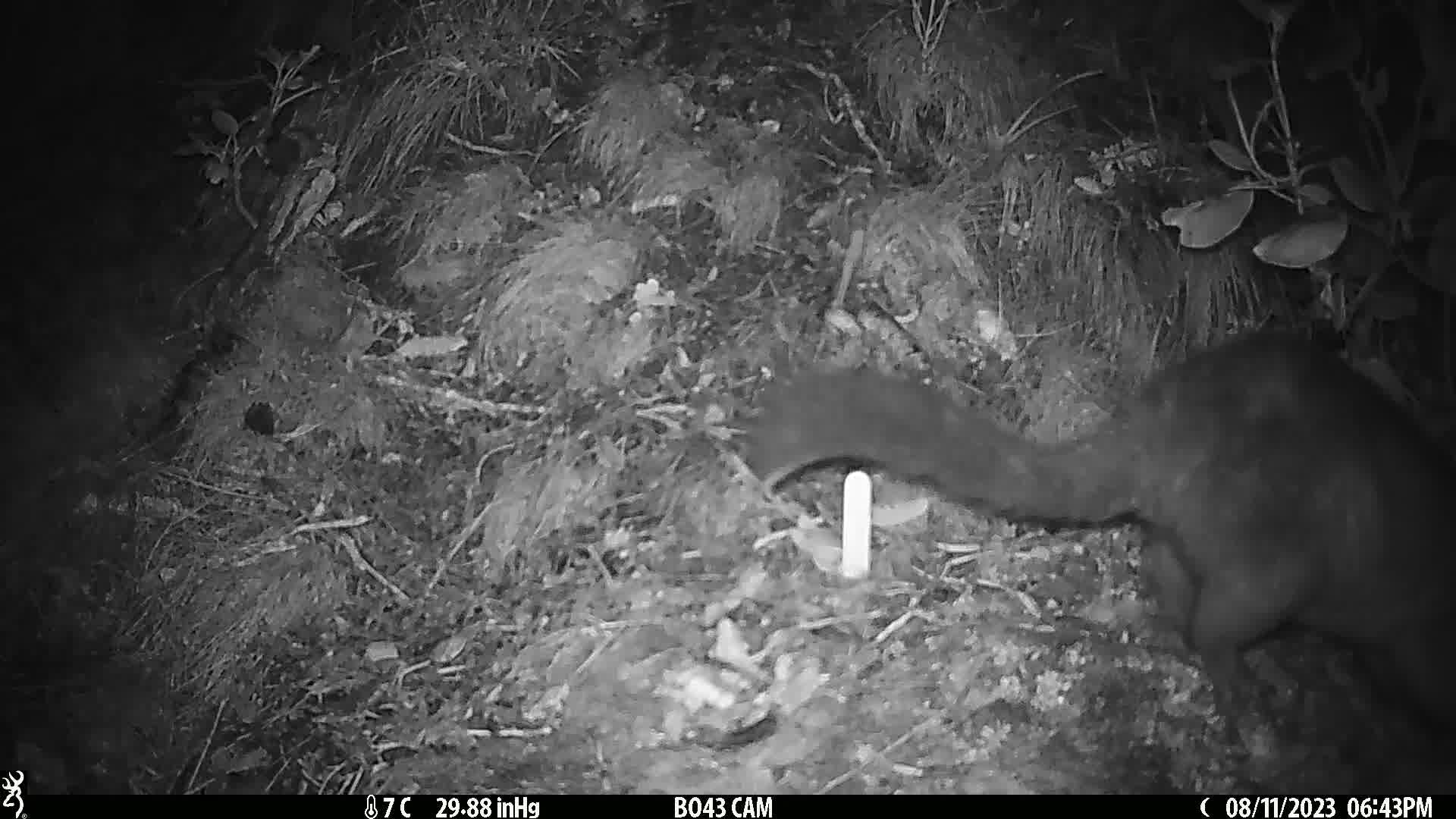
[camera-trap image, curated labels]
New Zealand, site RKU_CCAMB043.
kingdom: Animalia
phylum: Chordata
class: Mammalia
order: Diprotodontia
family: Phalangeridae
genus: Trichosurus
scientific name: Trichosurus vulpecula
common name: common brushtail possum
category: possum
Possum (common brushtail possum) (Trichosurus vulpecula).